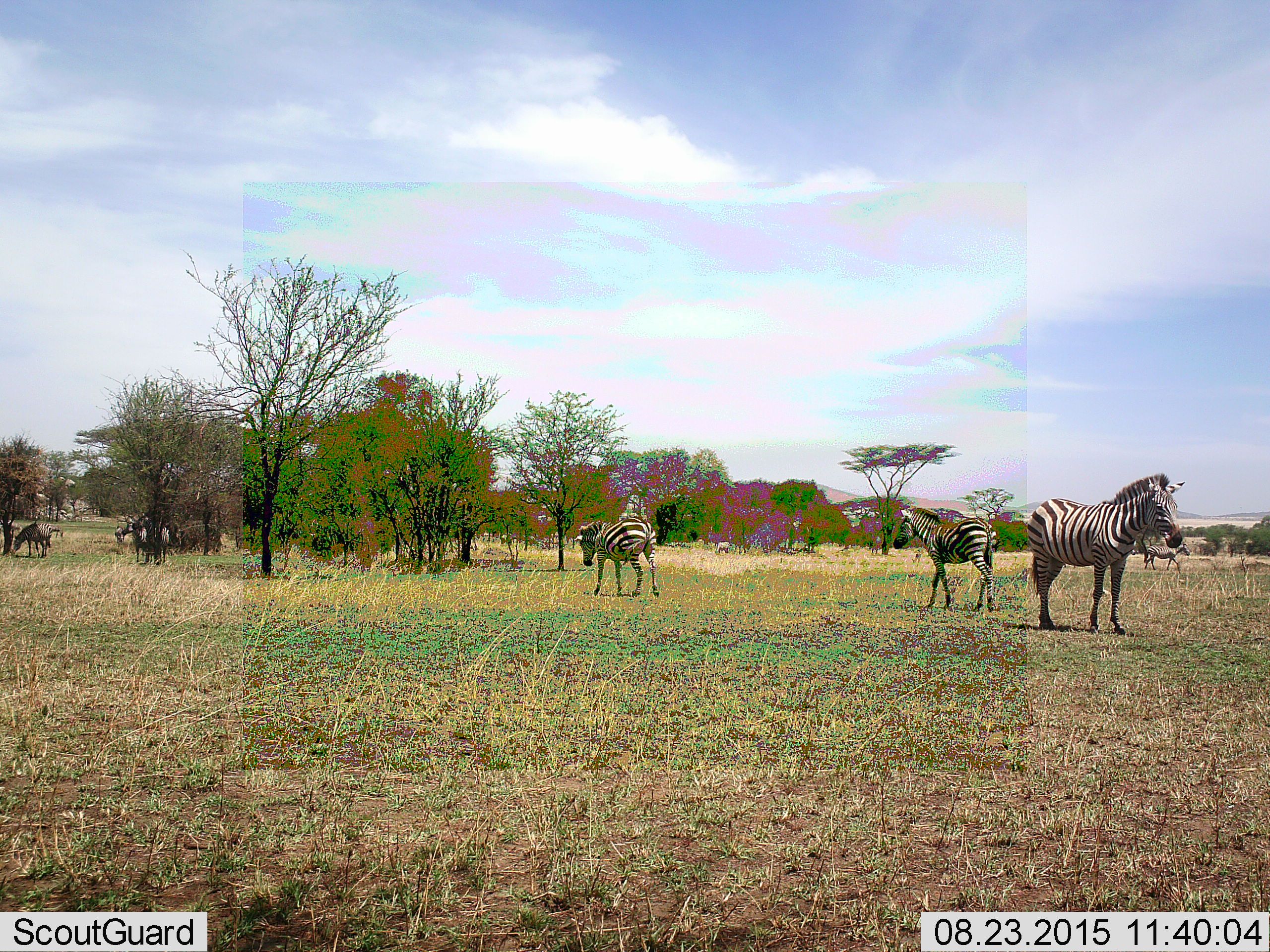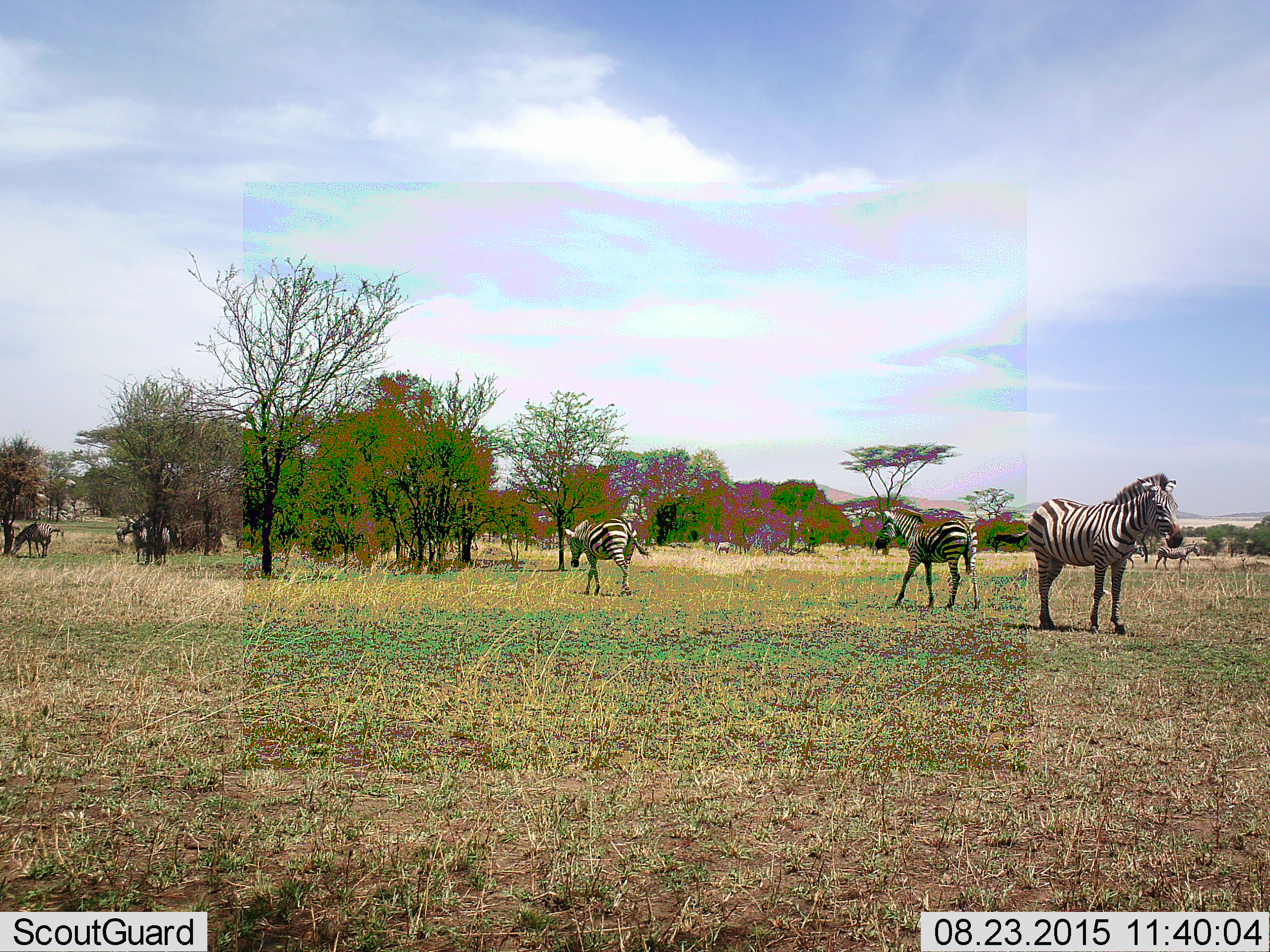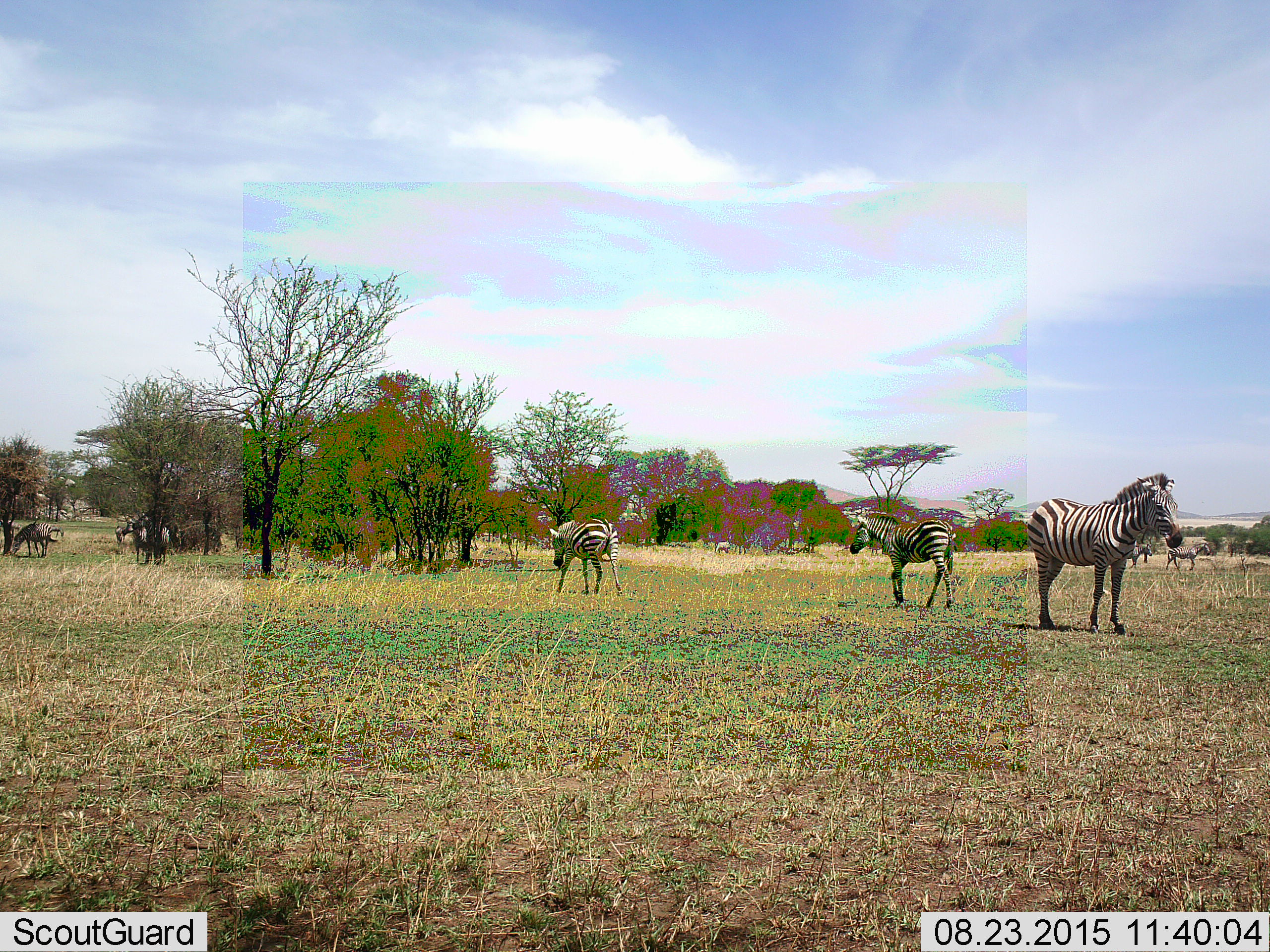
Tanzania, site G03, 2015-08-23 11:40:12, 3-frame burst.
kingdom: Animalia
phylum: Chordata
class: Mammalia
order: Perissodactyla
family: Equidae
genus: Equus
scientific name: Equus quagga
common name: plains zebra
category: zebra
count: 8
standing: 70%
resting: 10%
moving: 95%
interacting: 5%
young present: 5%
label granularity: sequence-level